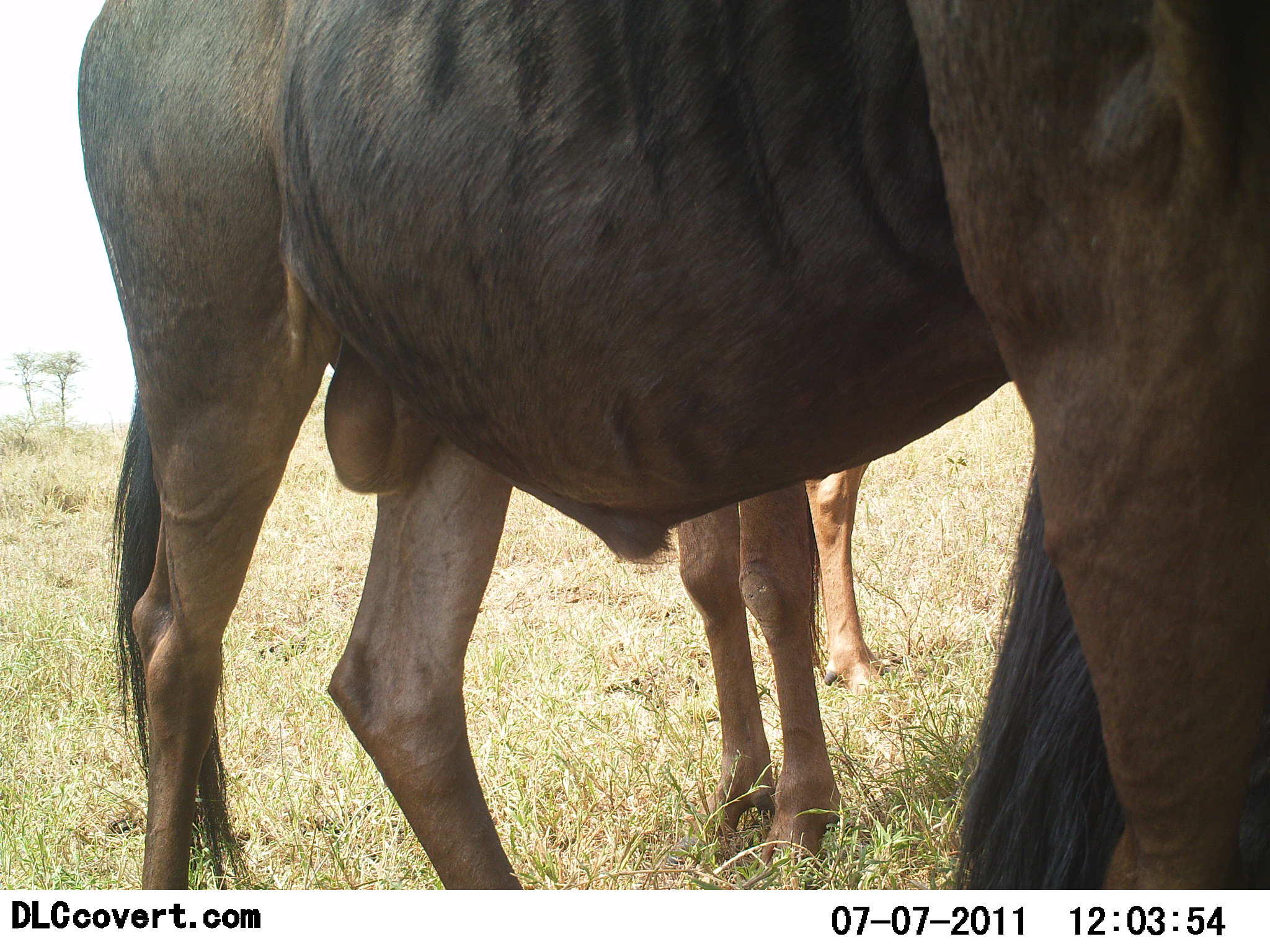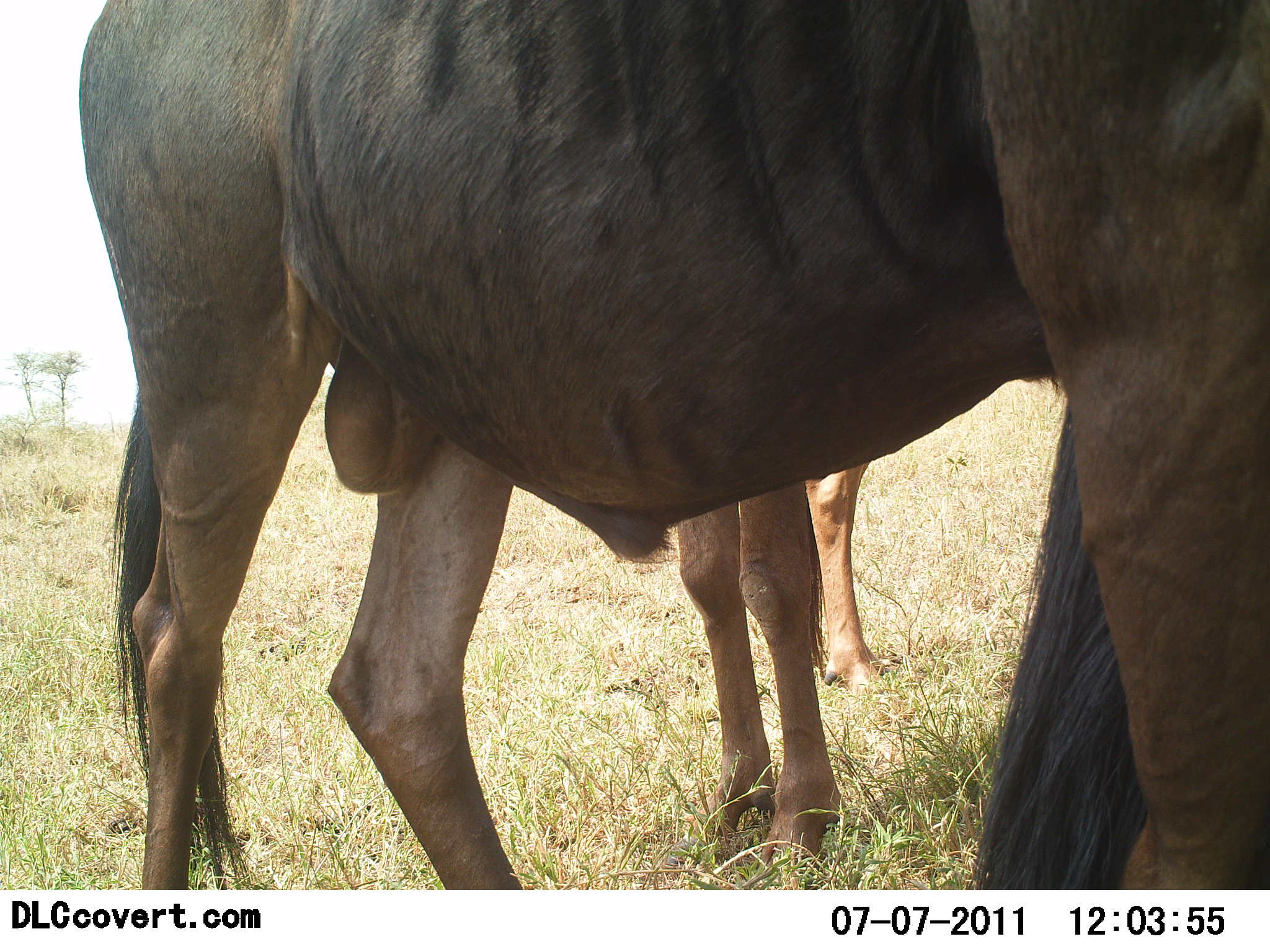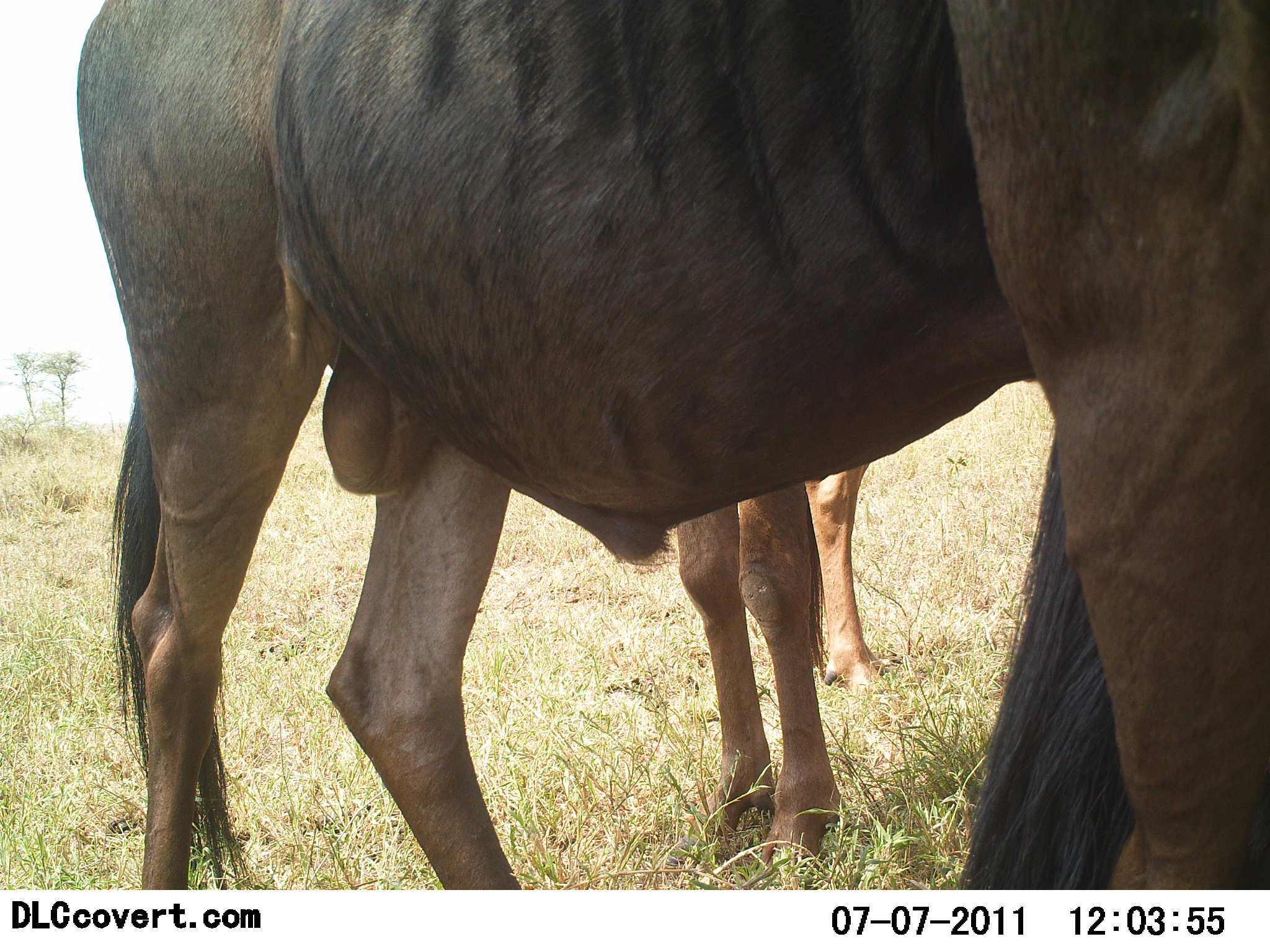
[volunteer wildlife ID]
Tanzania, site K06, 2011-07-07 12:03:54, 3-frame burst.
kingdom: Animalia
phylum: Chordata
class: Mammalia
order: Artiodactyla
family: Bovidae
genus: Connochaetes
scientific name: Connochaetes taurinus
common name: blue wildebeest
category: wildebeest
Wildebeest (blue wildebeest) (Connochaetes taurinus), count 3. Behavior (volunteer vote fractions): standing 100%, resting 0%, moving 0%, interacting 0%. Young present (vote fraction): 0%. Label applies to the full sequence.